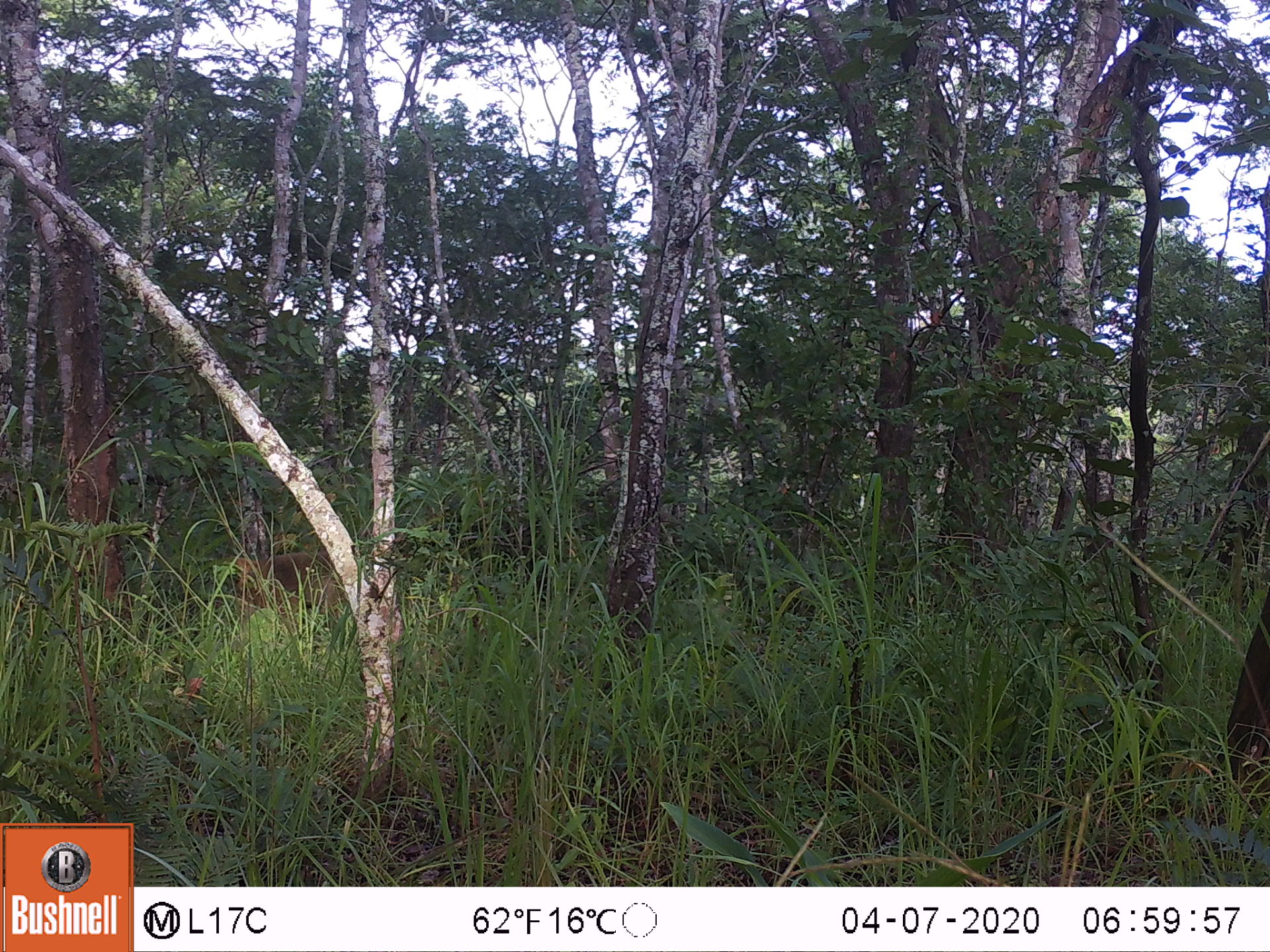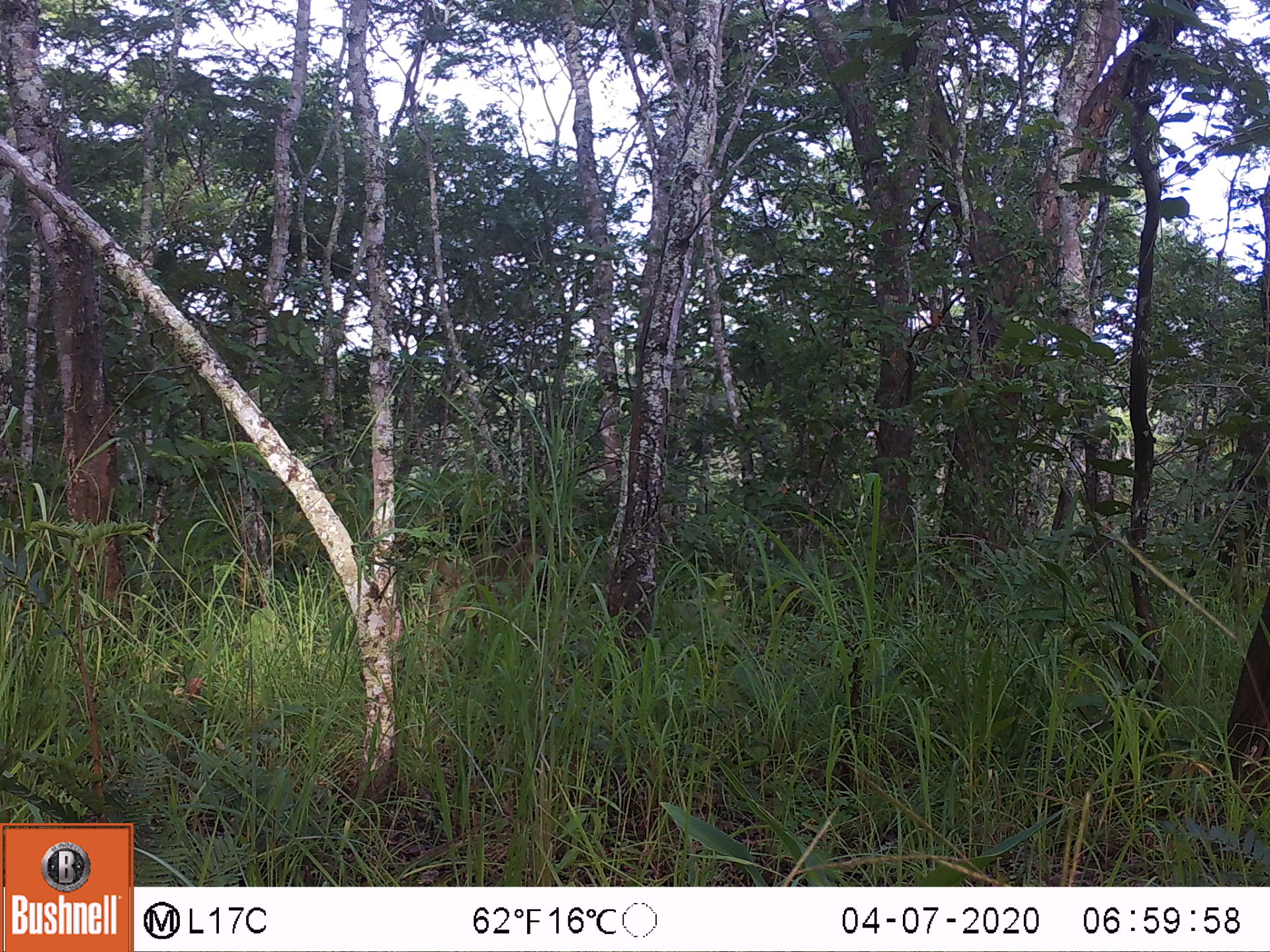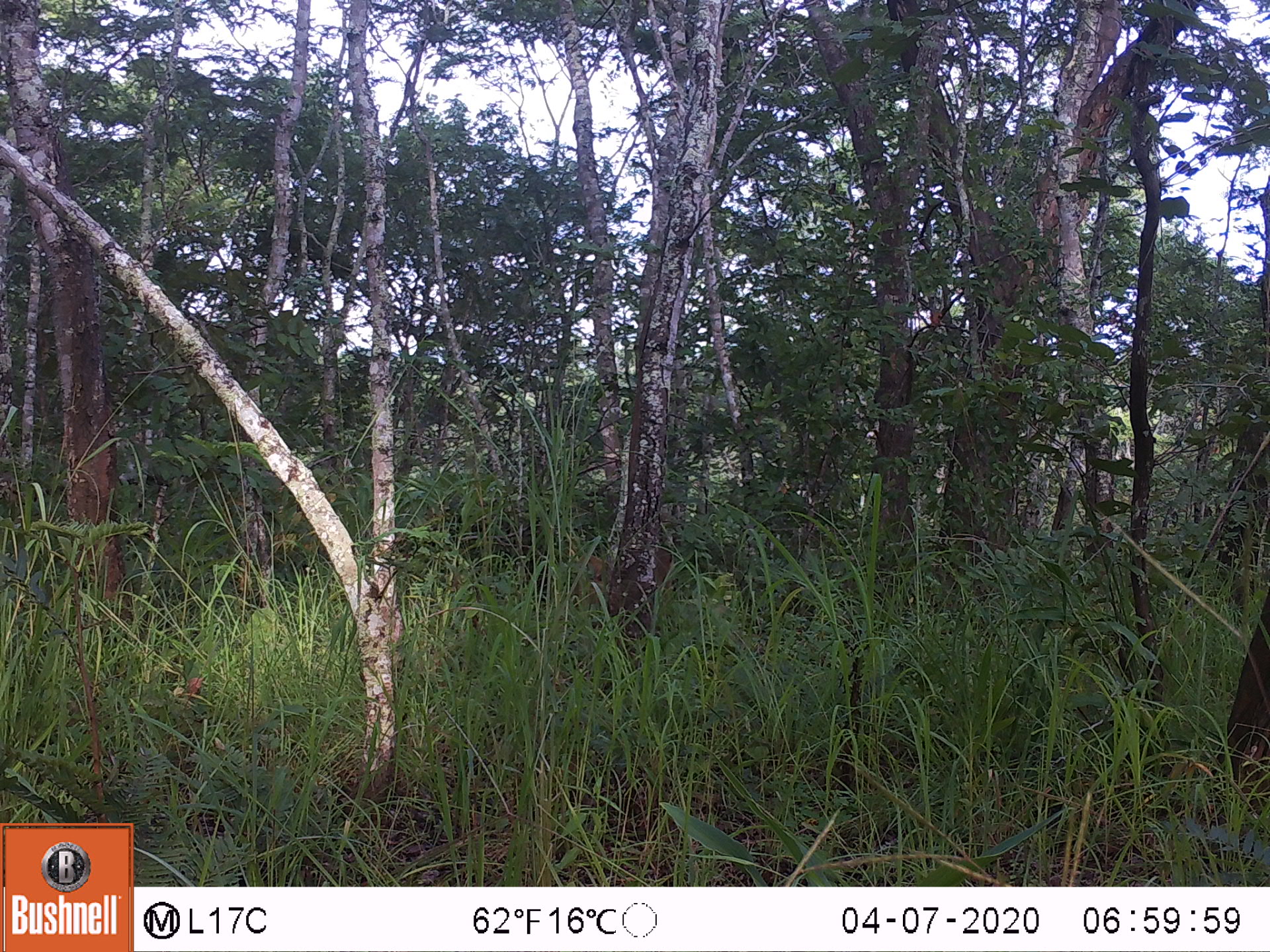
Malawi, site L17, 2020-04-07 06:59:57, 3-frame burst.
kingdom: Animalia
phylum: Chordata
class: Mammalia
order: Primates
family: Cercopithecidae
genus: Papio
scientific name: Papio cynocephalus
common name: yellow baboon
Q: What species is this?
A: Yellow baboon (Papio cynocephalus).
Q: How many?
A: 1.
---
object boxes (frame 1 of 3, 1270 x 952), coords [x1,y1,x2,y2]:
yellow baboon: [230,554,352,624]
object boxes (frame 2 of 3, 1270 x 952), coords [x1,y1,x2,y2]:
yellow baboon: [415,534,546,646]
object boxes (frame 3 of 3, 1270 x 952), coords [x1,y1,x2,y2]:
yellow baboon: [552,548,611,627]